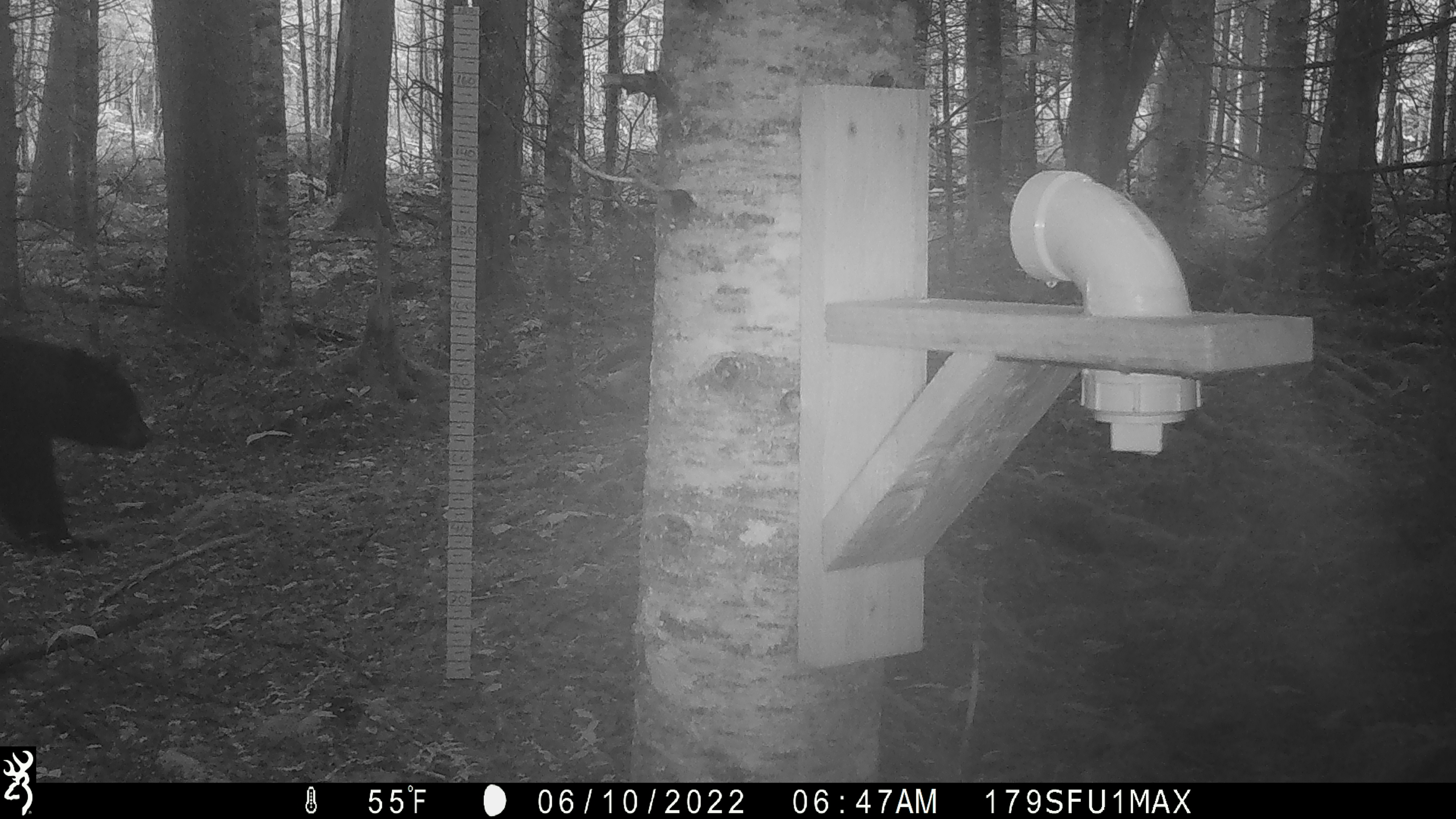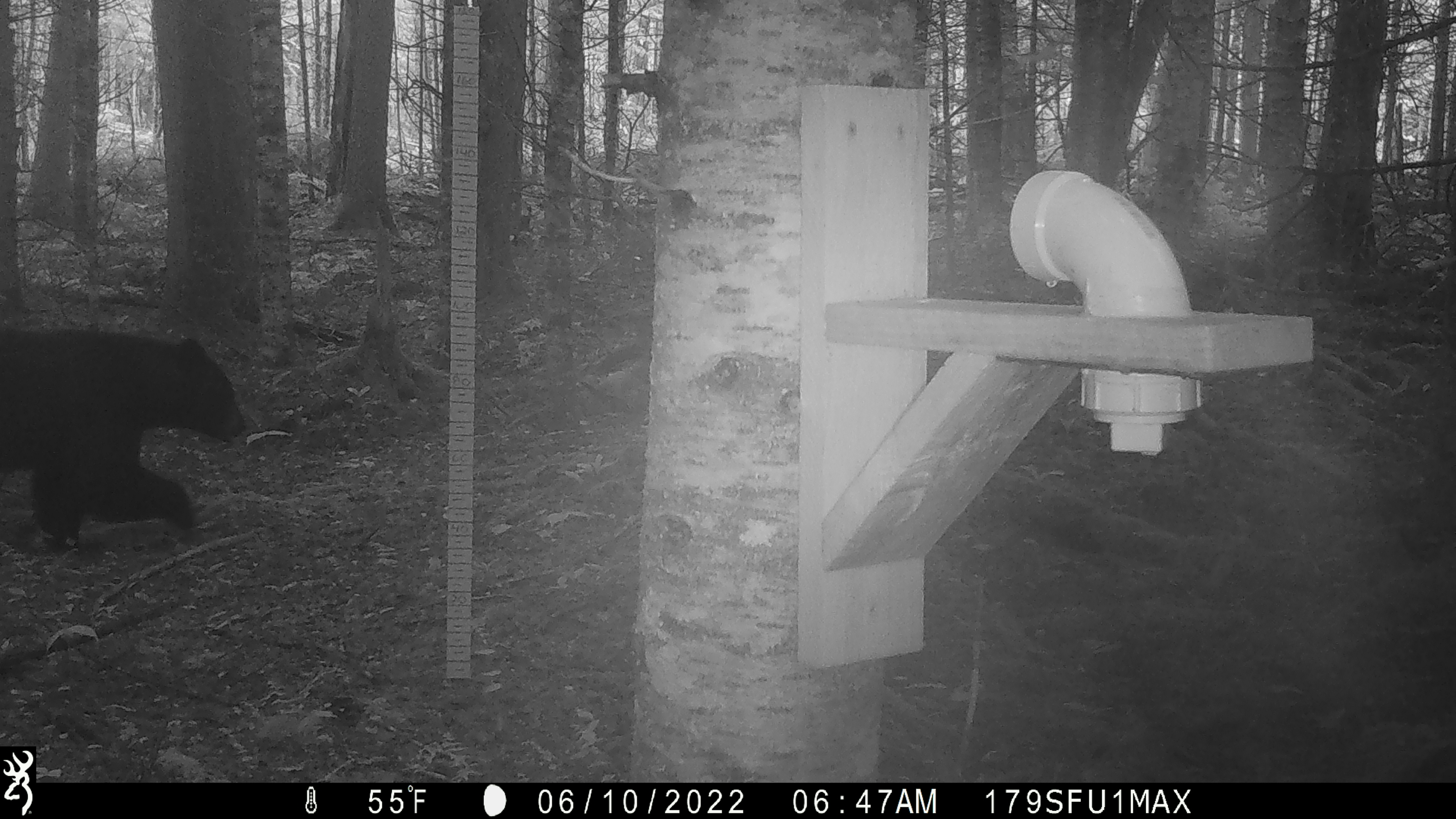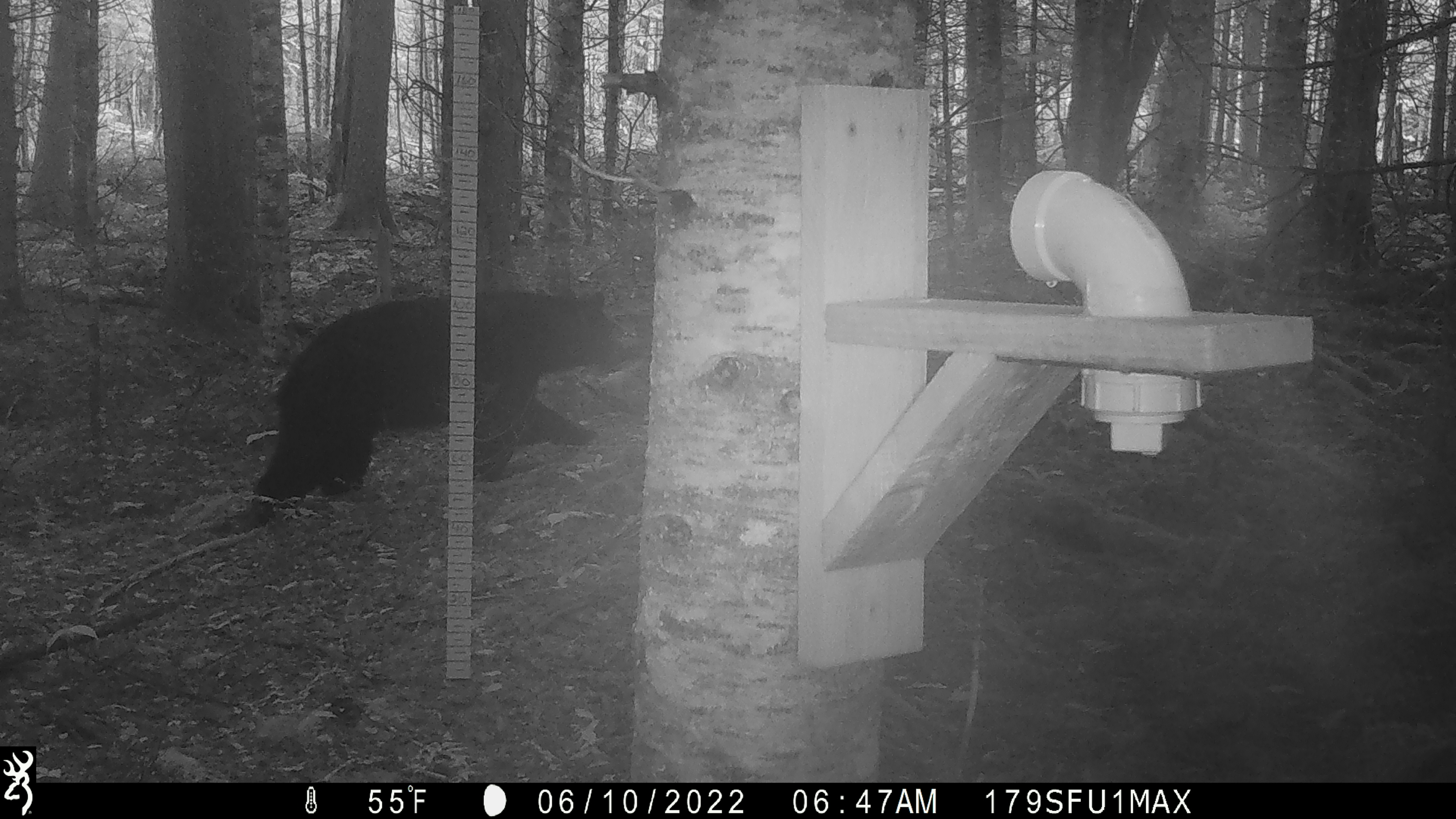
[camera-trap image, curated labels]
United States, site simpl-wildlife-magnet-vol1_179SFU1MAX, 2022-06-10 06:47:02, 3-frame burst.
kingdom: Animalia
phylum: Chordata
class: Mammalia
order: Carnivora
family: Ursidae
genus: Ursus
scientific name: Ursus americanus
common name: black bear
Black bear (Ursus americanus).